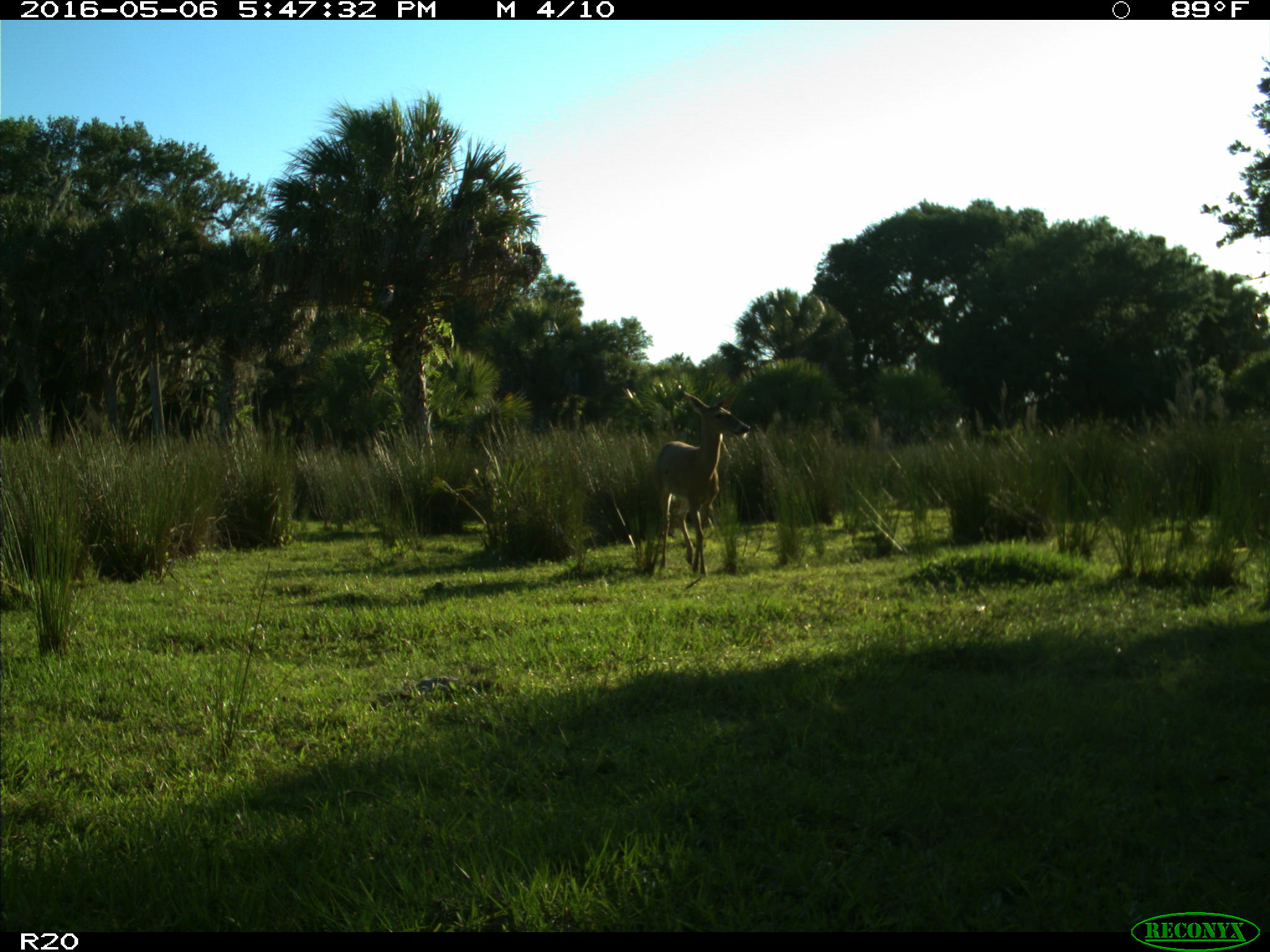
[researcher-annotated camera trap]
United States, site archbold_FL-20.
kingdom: Animalia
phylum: Chordata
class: Mammalia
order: Artiodactyla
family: Cervidae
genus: Odocoileus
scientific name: Odocoileus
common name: deer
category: unidentified deer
Unidentified deer (deer) (Odocoileus).